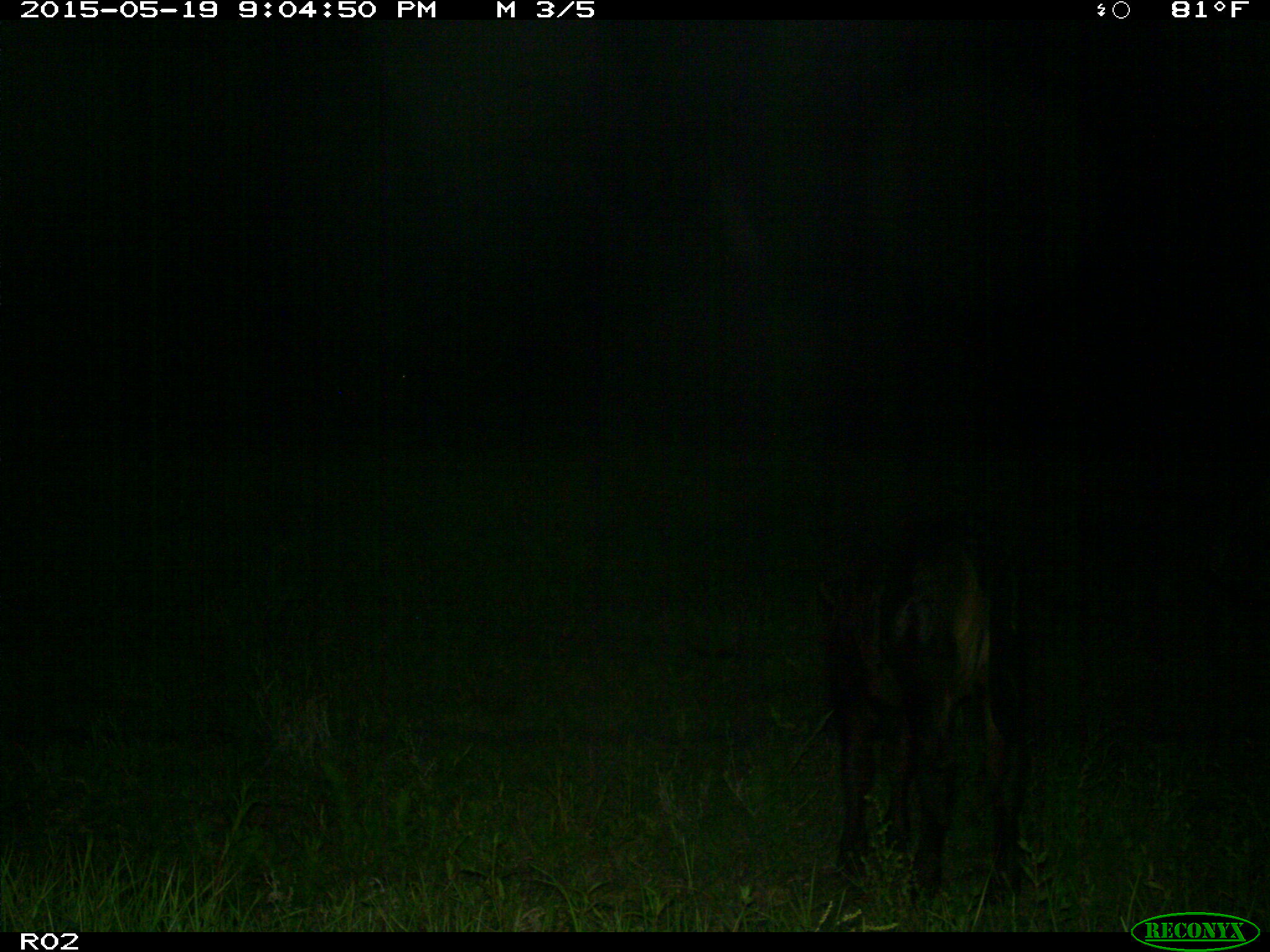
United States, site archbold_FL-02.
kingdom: Animalia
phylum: Chordata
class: Mammalia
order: Artiodactyla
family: Bovidae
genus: Bos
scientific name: Bos taurus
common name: domestic cow